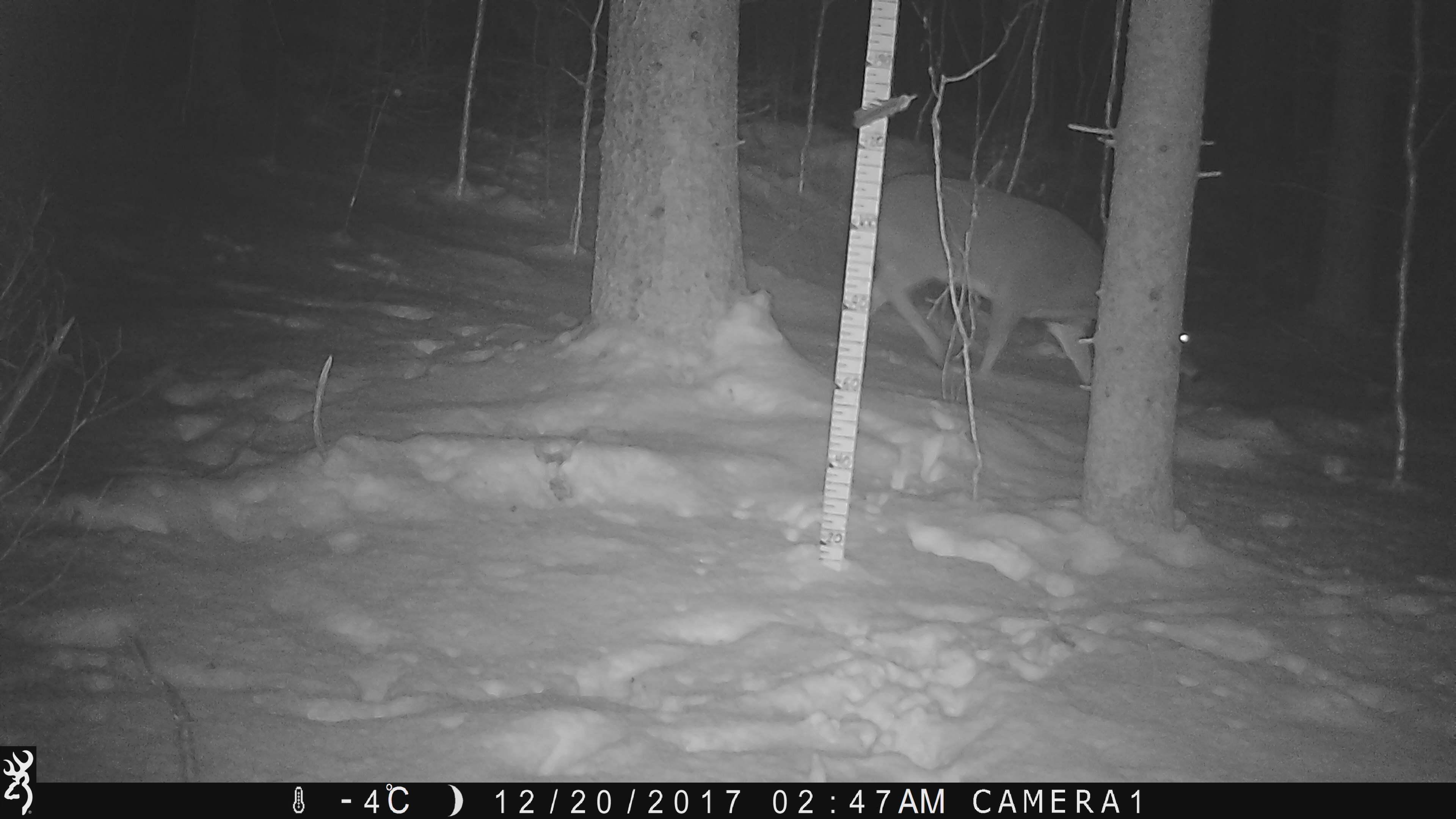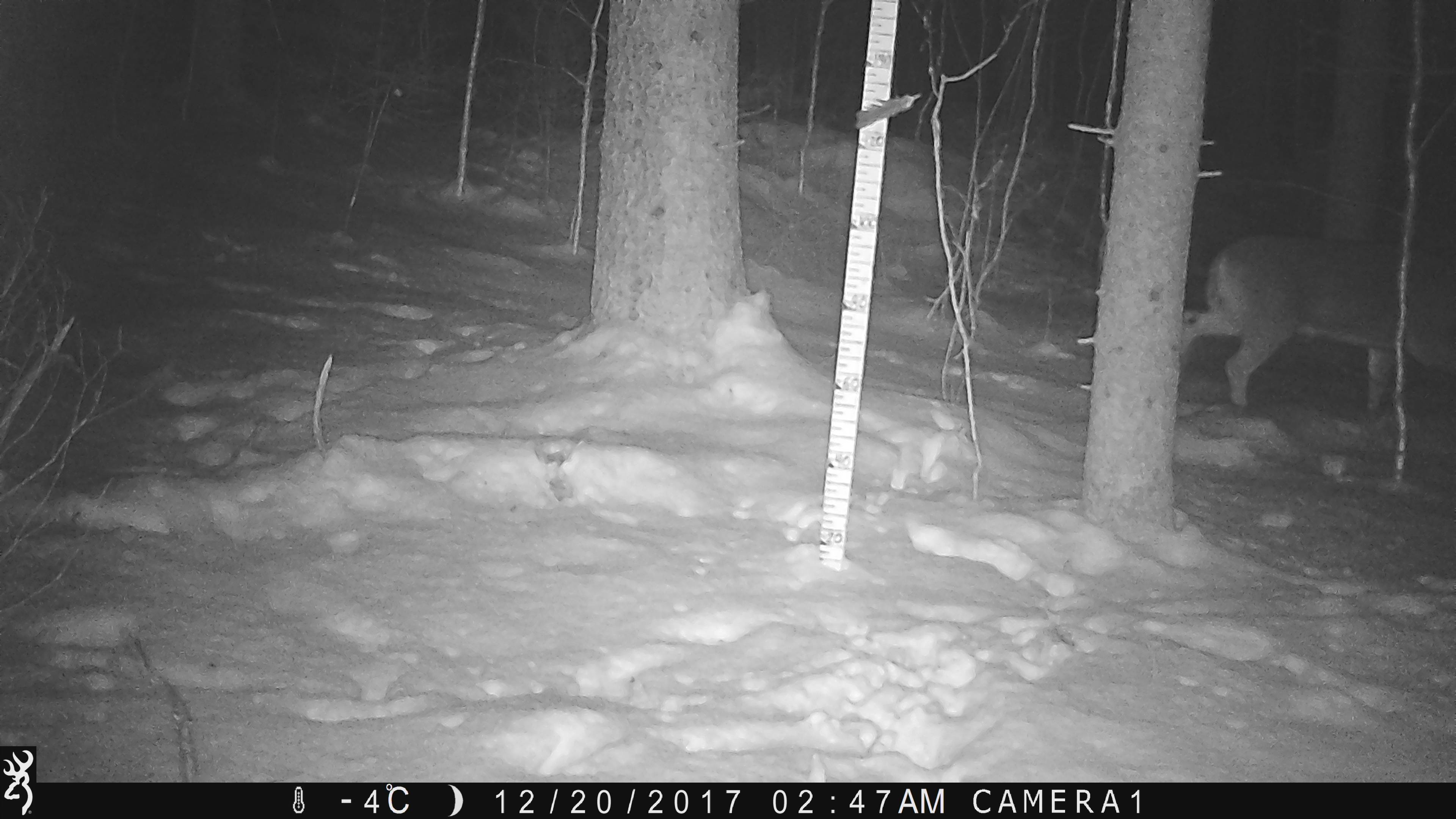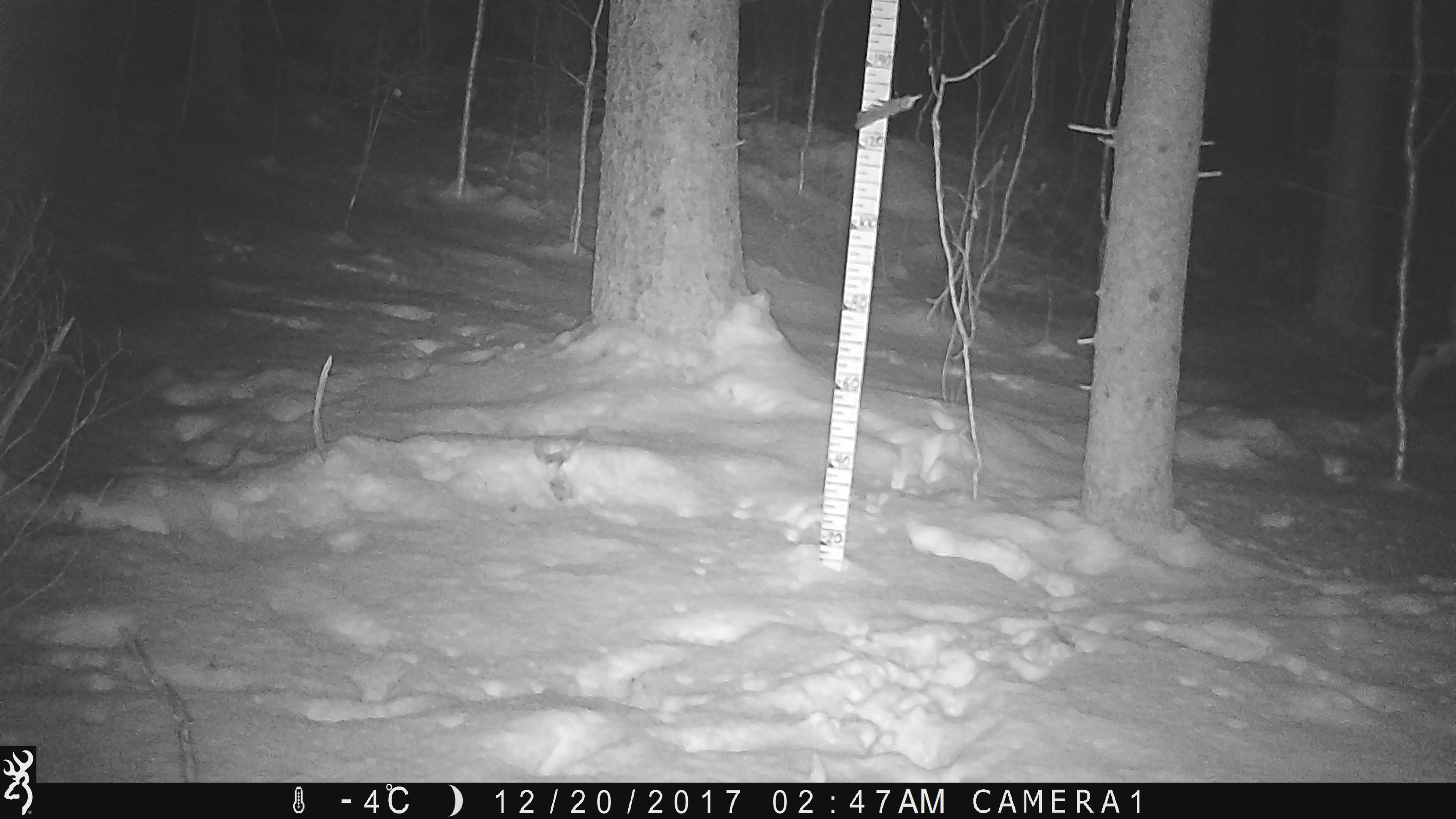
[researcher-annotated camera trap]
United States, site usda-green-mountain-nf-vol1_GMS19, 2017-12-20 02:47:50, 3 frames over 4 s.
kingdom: Animalia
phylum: Chordata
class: Mammalia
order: Artiodactyla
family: Cervidae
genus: Odocoileus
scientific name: Odocoileus virginianus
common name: white-tailed deer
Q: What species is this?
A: White-tailed deer (Odocoileus virginianus).